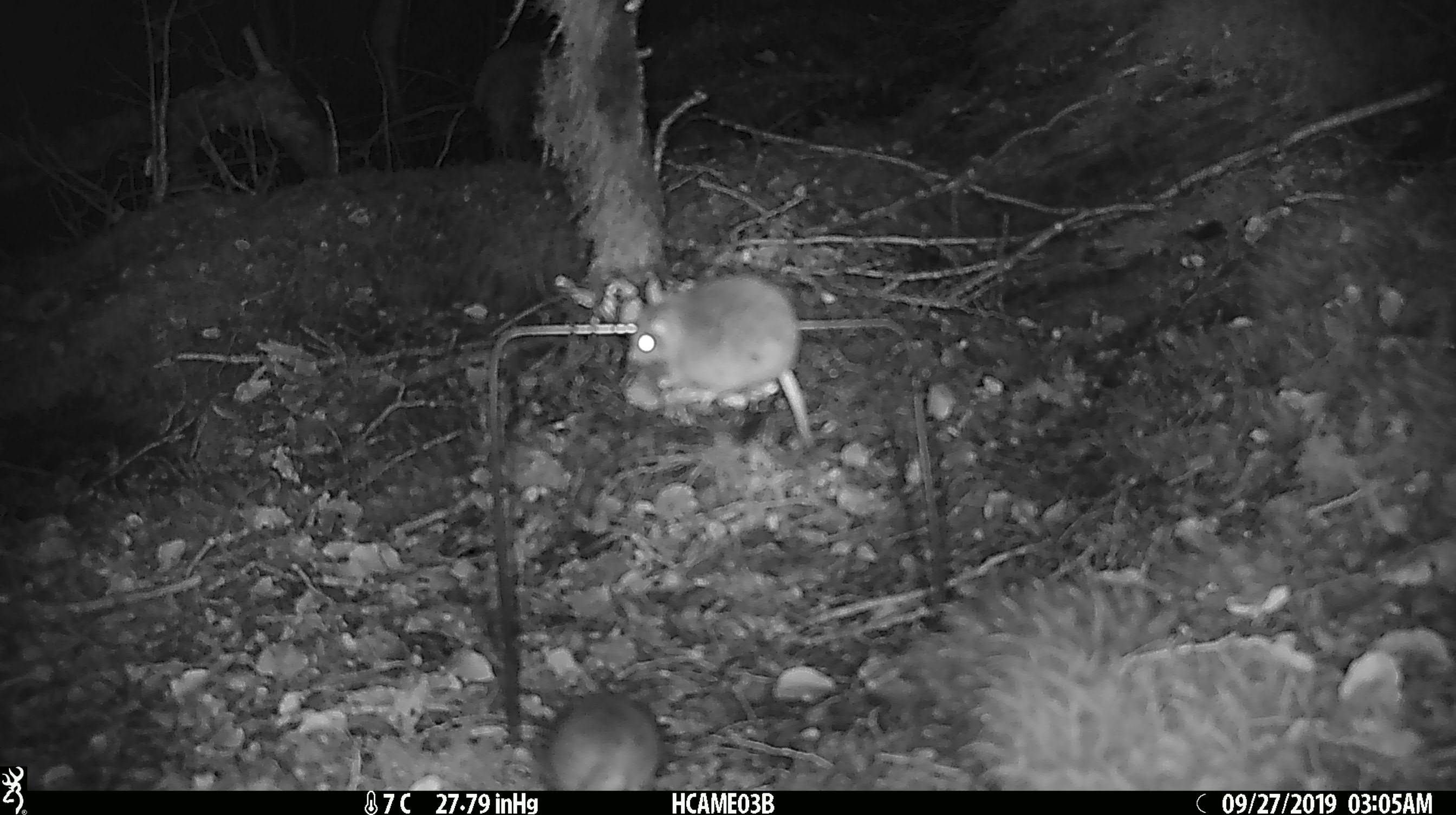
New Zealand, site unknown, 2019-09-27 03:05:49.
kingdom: Animalia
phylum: Chordata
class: Mammalia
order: Rodentia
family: Muridae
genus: Mus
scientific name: Mus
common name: mouse